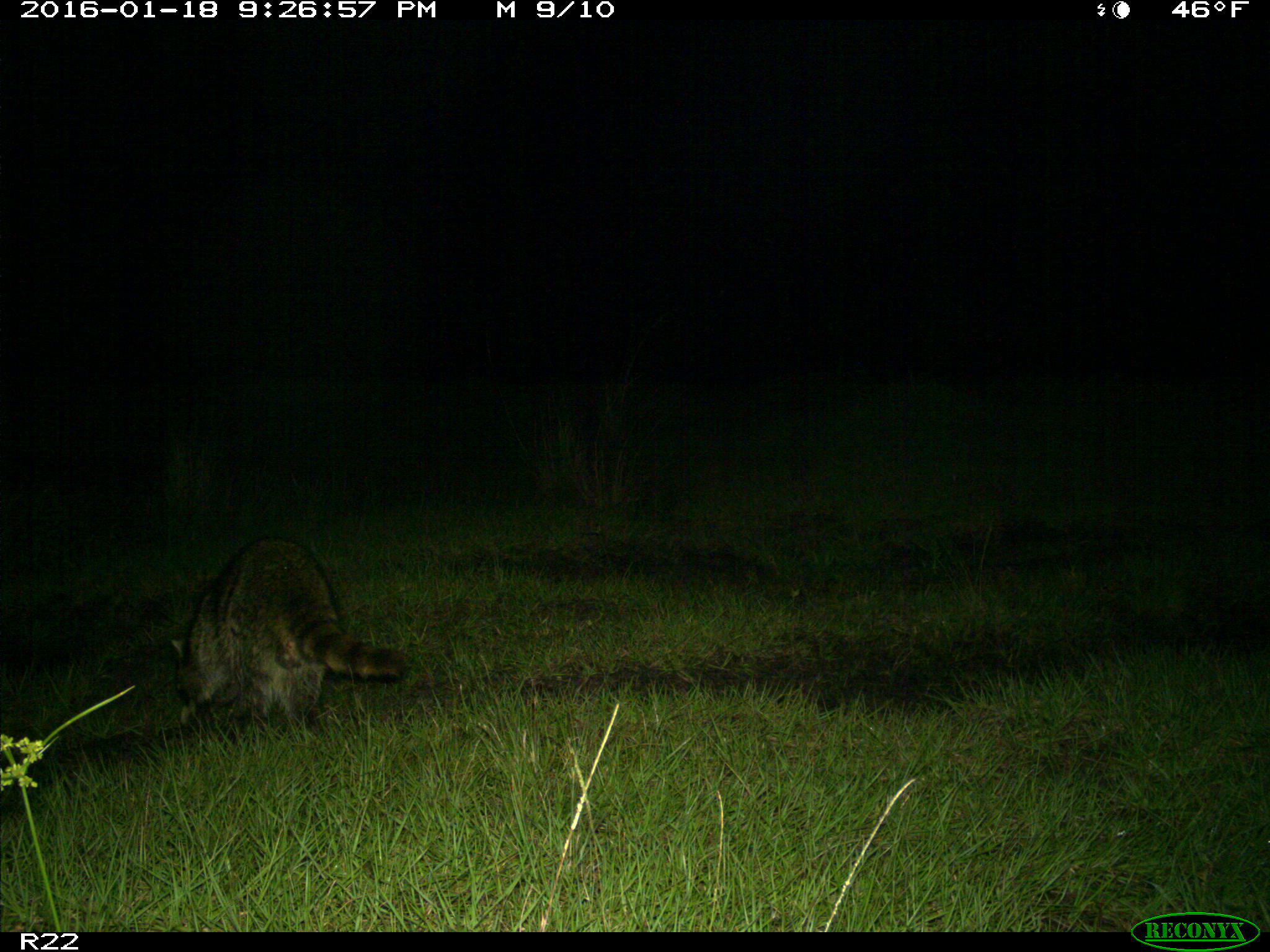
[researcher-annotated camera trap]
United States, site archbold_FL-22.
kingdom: Animalia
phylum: Chordata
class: Mammalia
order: Carnivora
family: Procyonidae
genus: Procyon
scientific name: Procyon lotor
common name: common raccoon